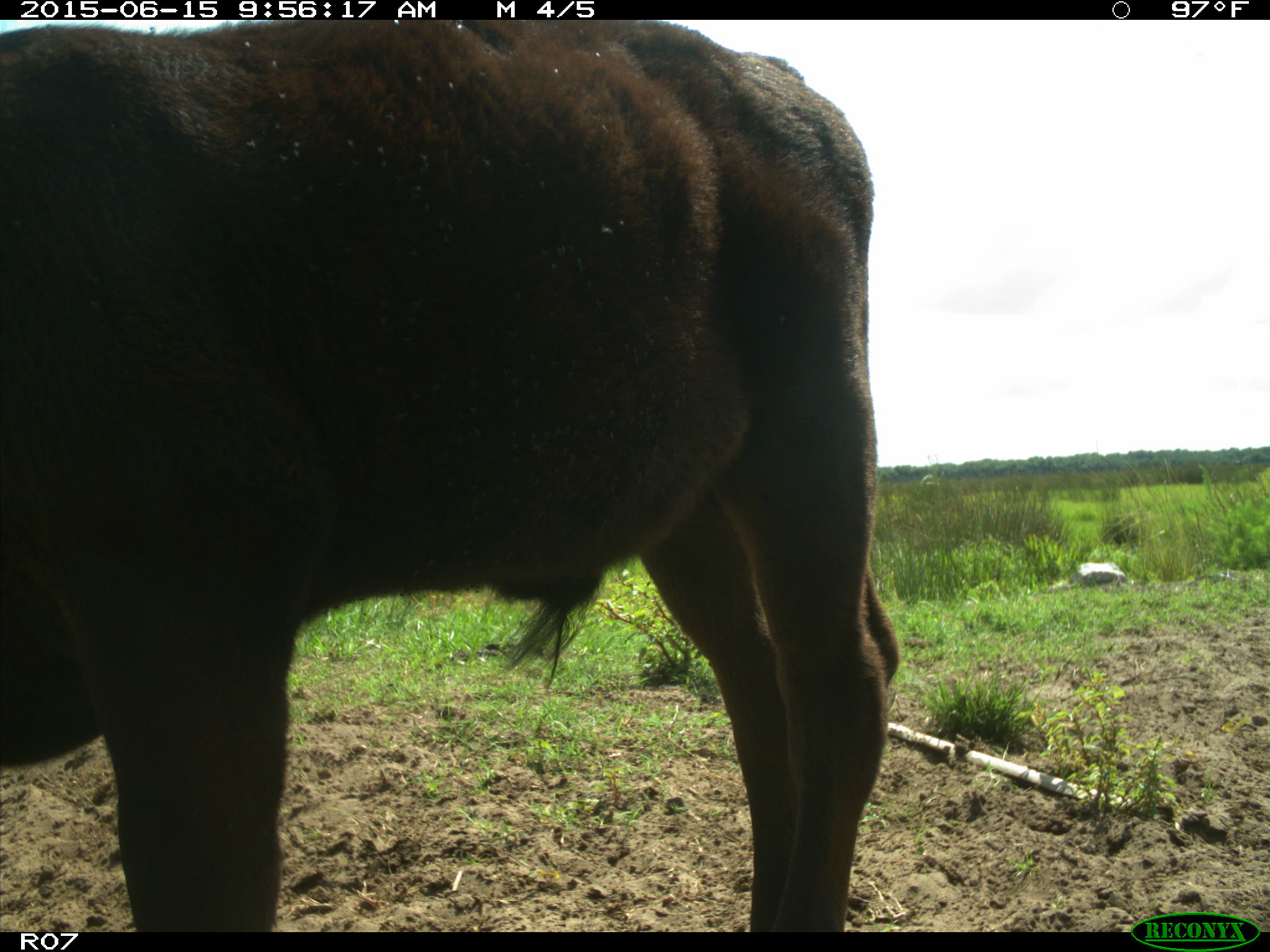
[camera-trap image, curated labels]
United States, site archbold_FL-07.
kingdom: Animalia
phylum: Chordata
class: Mammalia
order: Artiodactyla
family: Bovidae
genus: Bos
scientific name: Bos taurus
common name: domestic cow